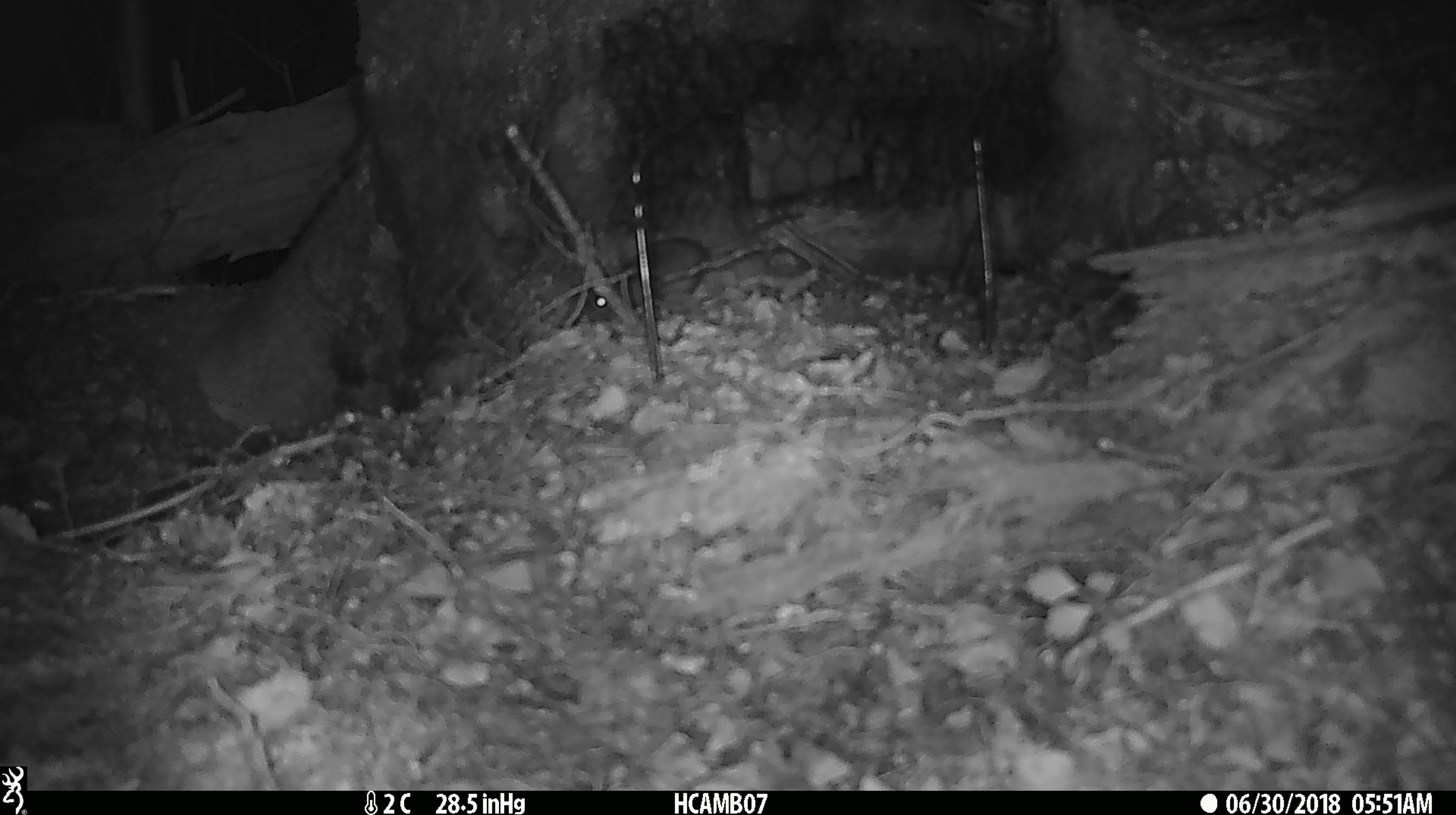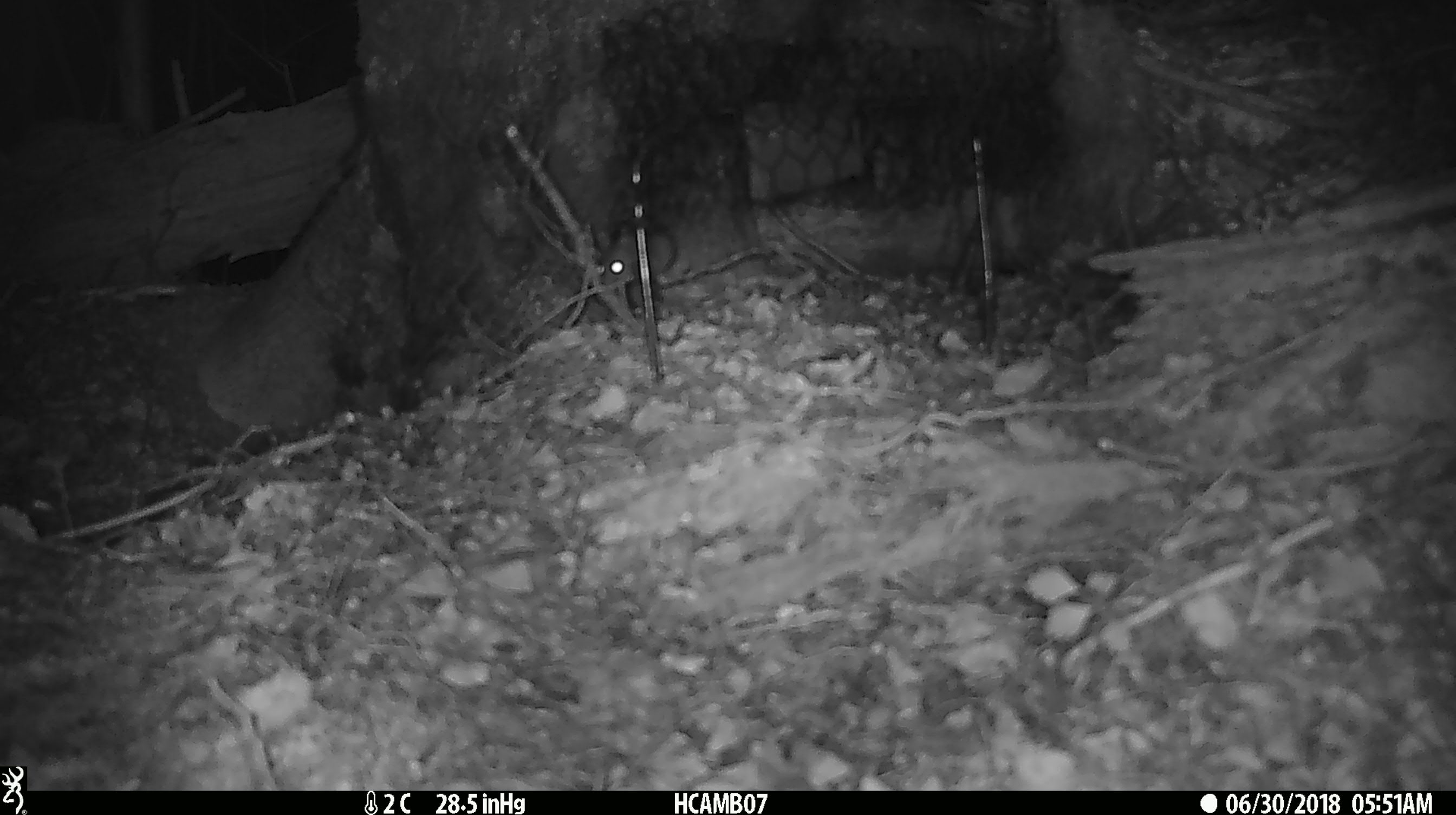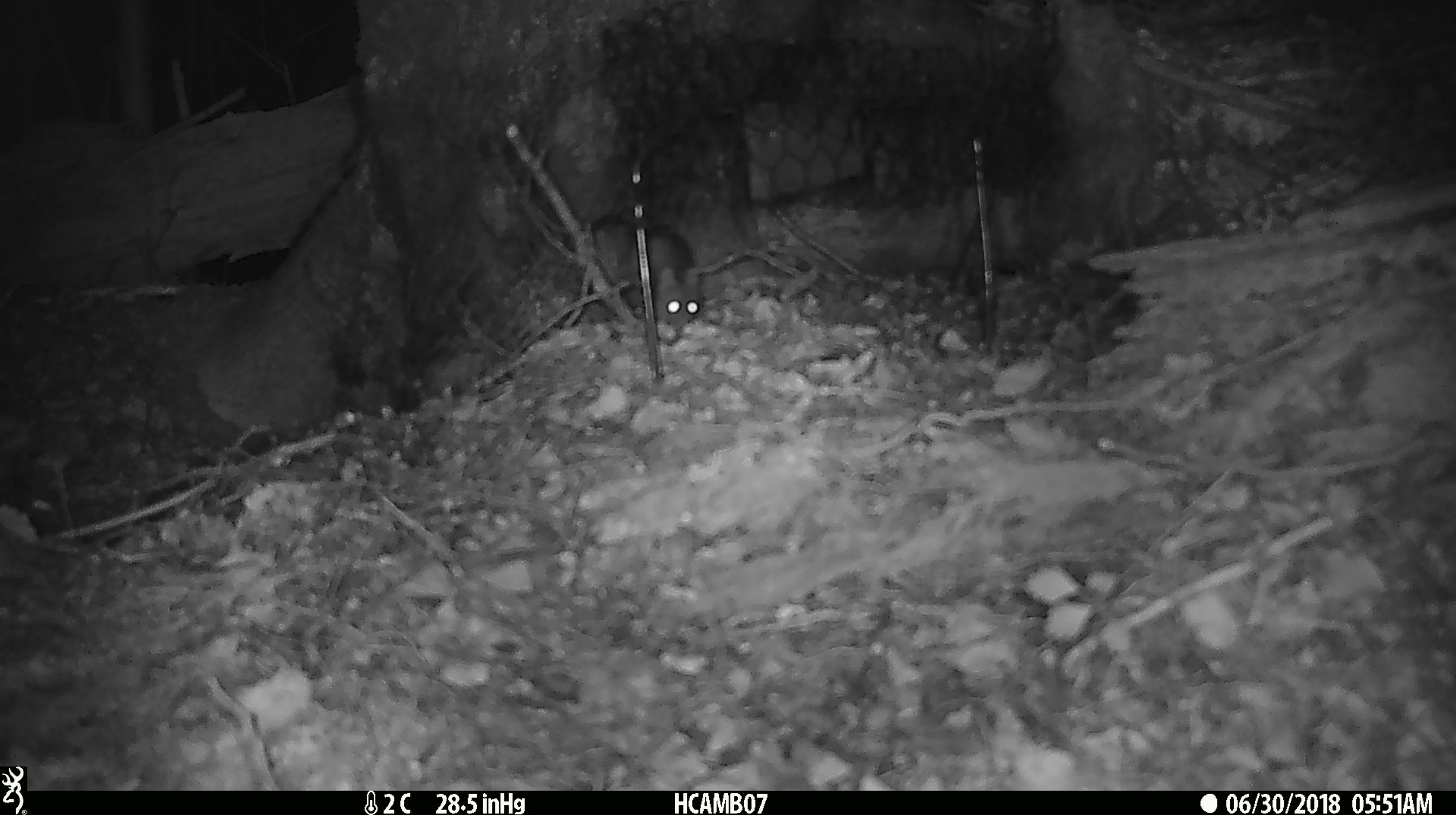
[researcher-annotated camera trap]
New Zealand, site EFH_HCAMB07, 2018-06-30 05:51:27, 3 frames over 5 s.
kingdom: Animalia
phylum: Chordata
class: Mammalia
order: Rodentia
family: Muridae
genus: Mus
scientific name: Mus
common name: mouse